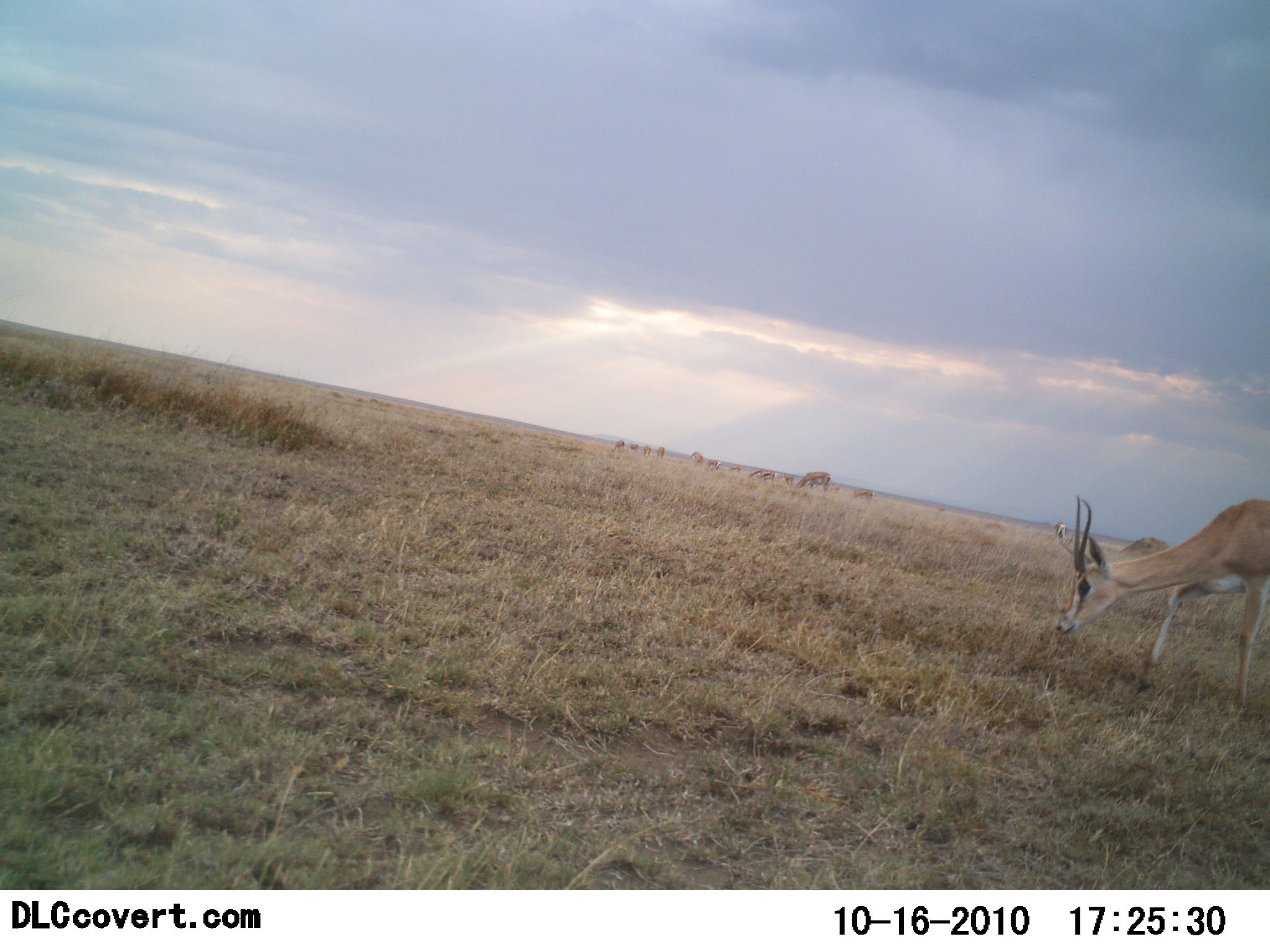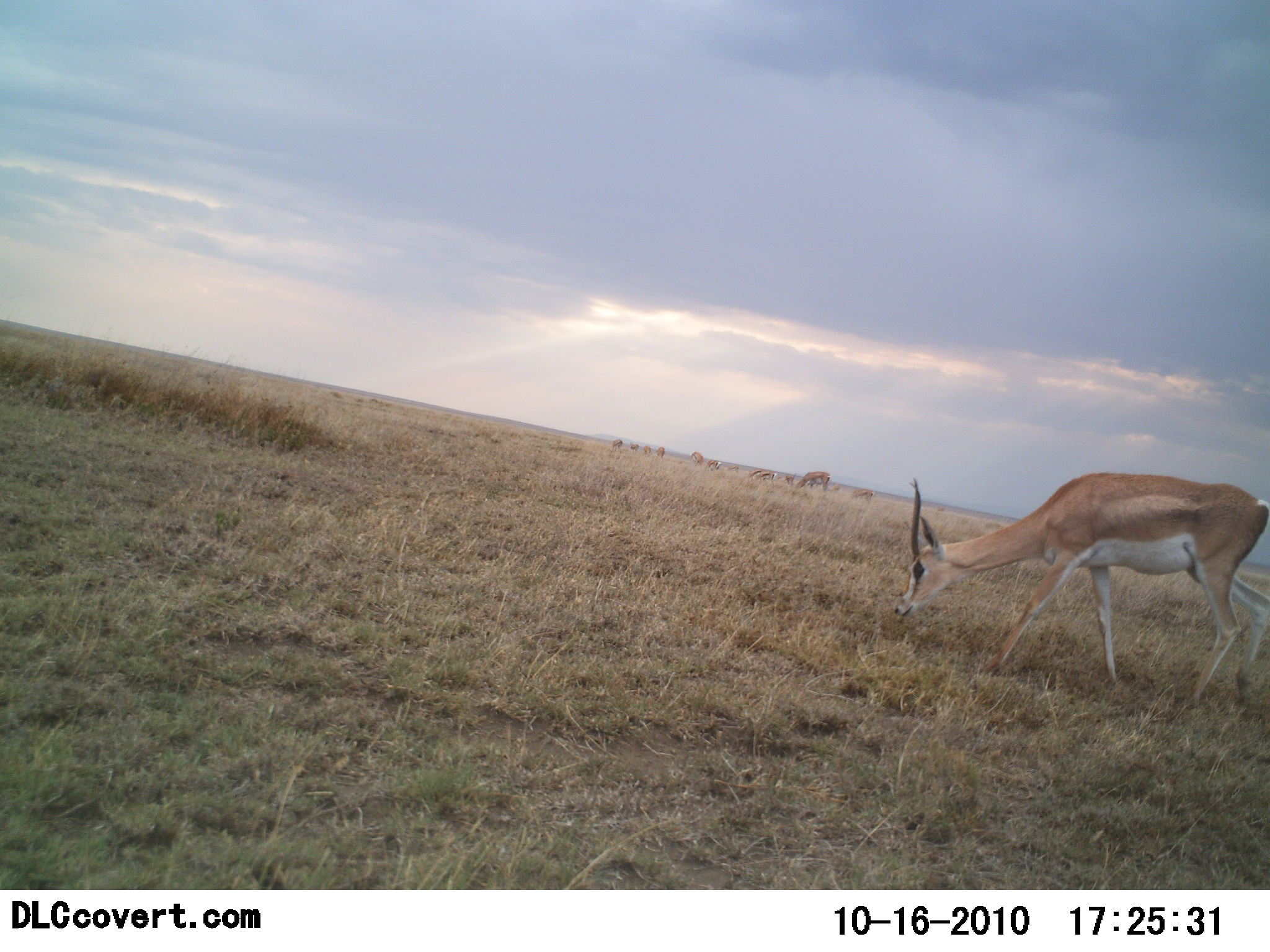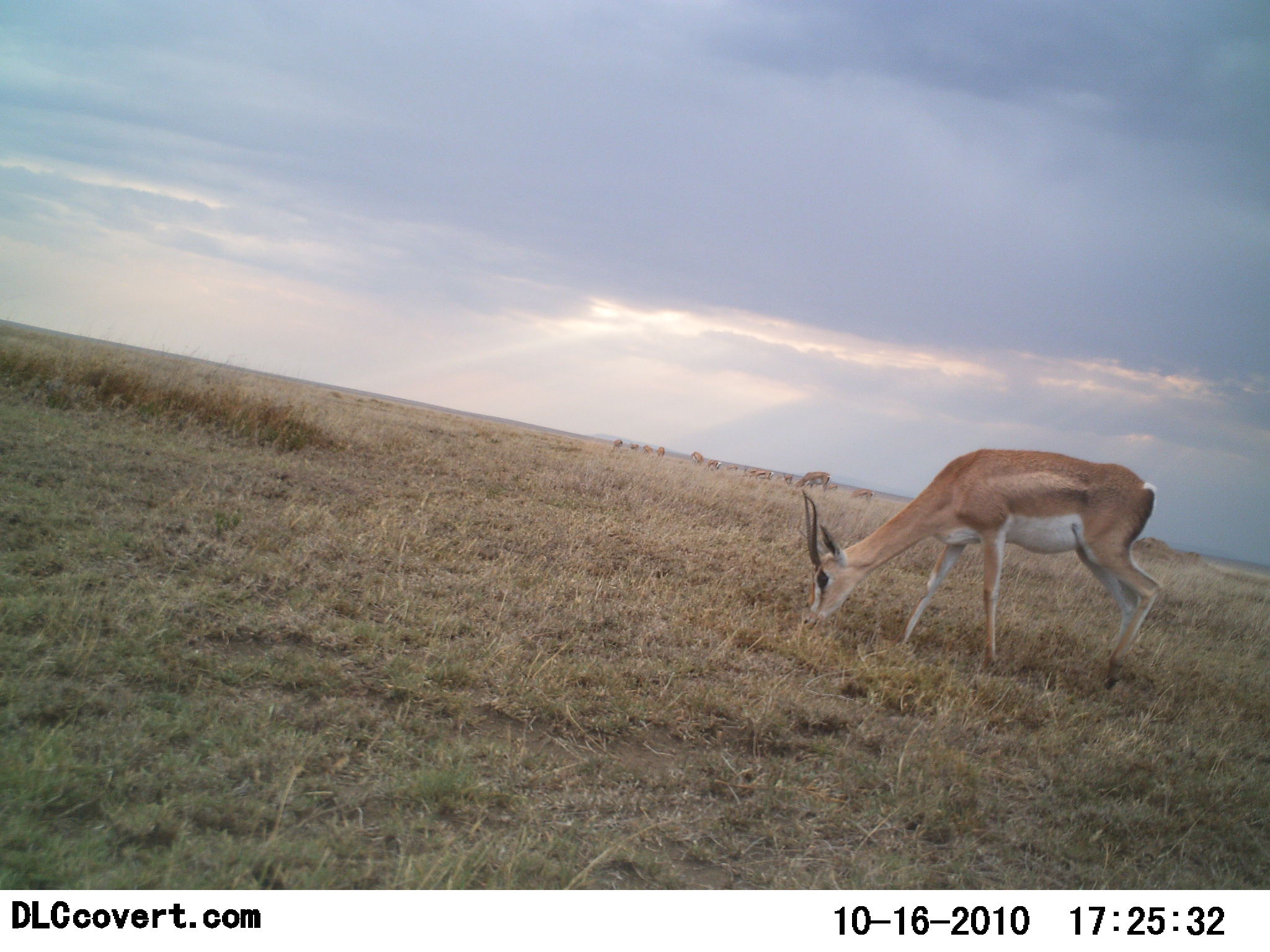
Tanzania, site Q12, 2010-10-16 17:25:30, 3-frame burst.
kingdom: Animalia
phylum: Chordata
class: Mammalia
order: Artiodactyla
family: Bovidae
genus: Nanger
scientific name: Nanger granti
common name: grant's gazelle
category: gazellegrants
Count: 1.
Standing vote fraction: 6%.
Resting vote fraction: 0%.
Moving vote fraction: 65%.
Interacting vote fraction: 0%.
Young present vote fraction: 0%.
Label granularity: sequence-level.